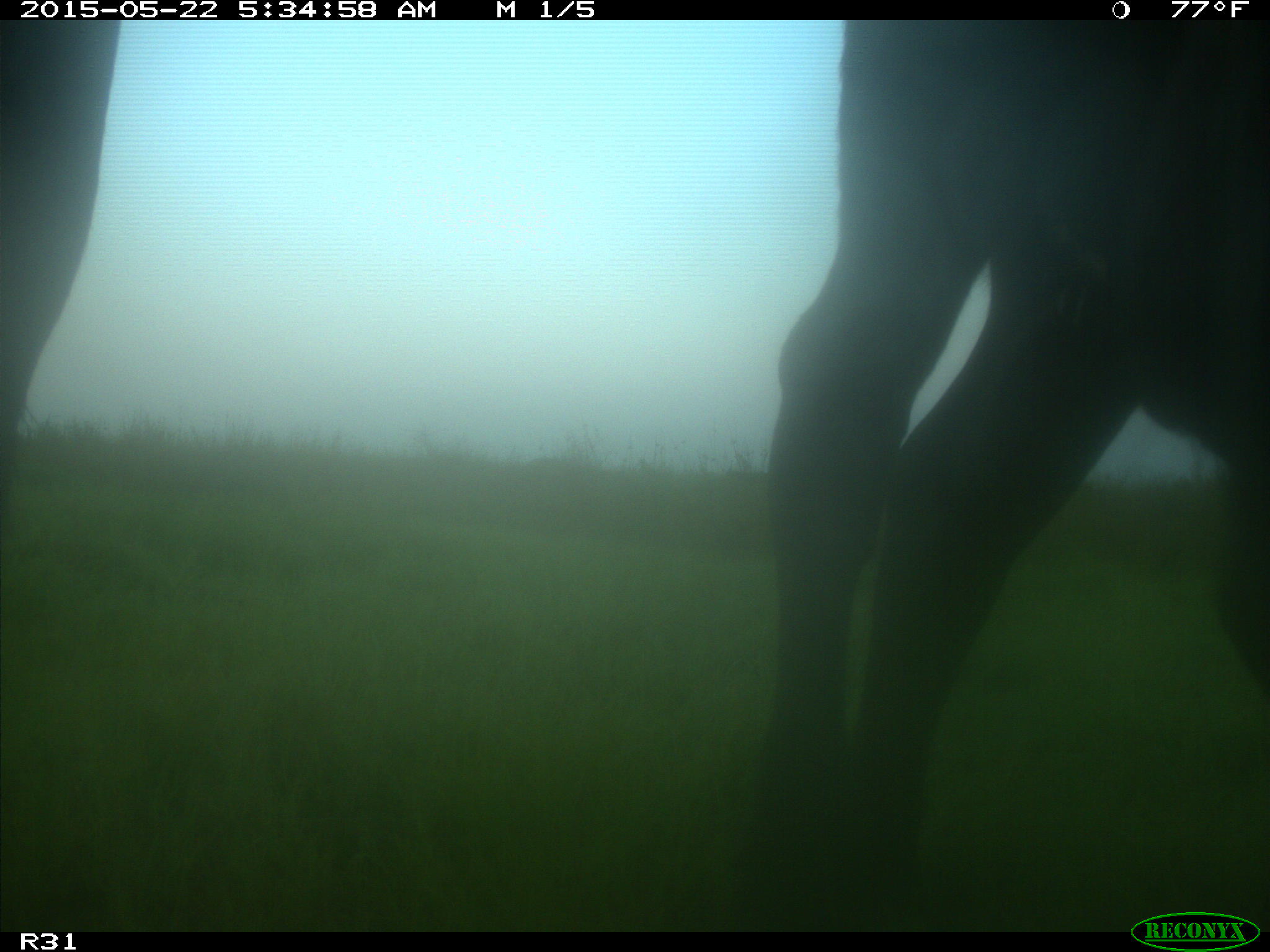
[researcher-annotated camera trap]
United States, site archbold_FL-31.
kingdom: Animalia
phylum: Chordata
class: Mammalia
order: Artiodactyla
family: Bovidae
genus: Bos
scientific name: Bos taurus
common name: domestic cow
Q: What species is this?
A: Bos taurus (domestic cow).